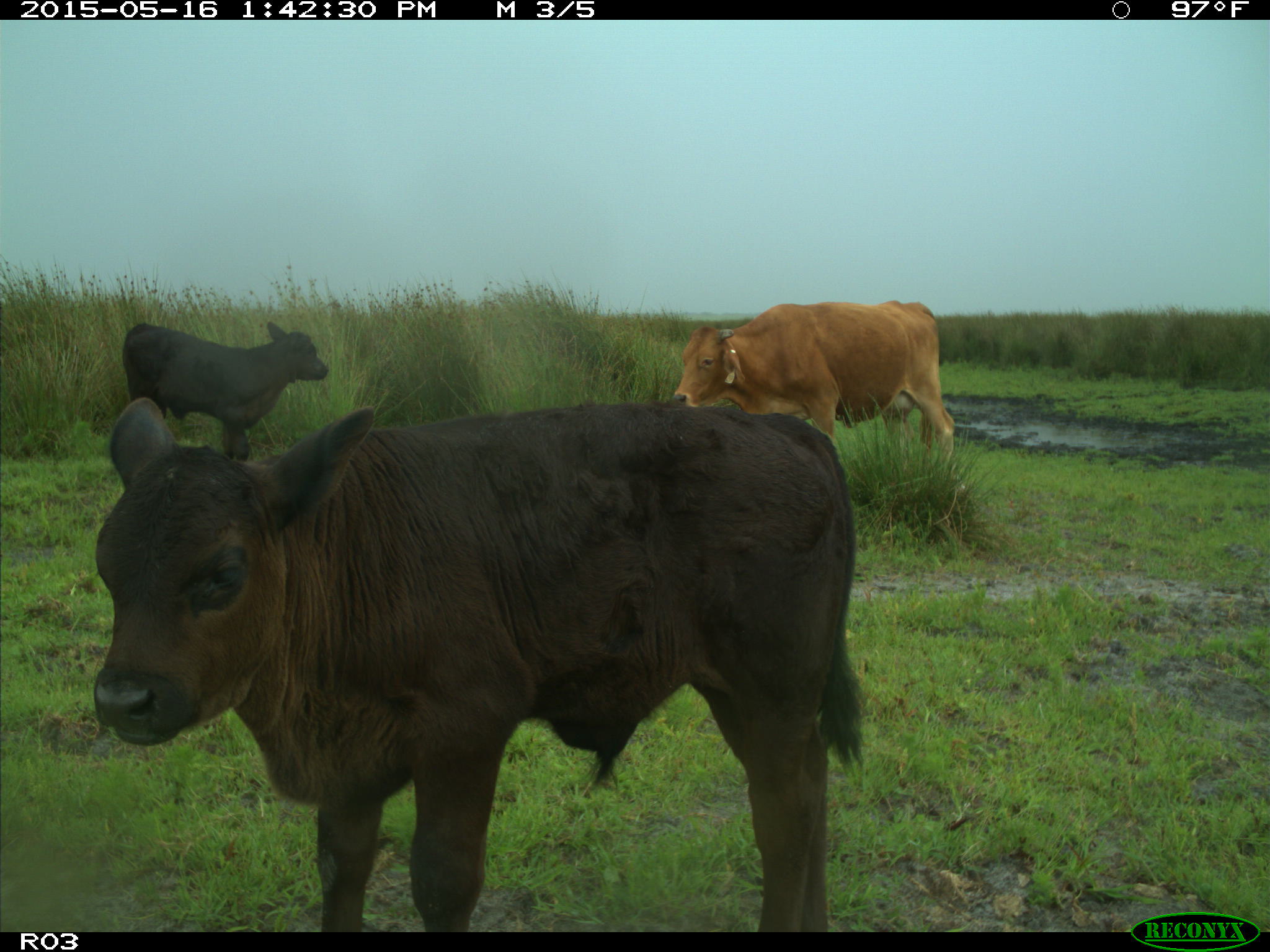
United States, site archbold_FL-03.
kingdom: Animalia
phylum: Chordata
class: Mammalia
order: Artiodactyla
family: Bovidae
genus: Bos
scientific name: Bos taurus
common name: domestic cow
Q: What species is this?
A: Bos taurus (domestic cow).